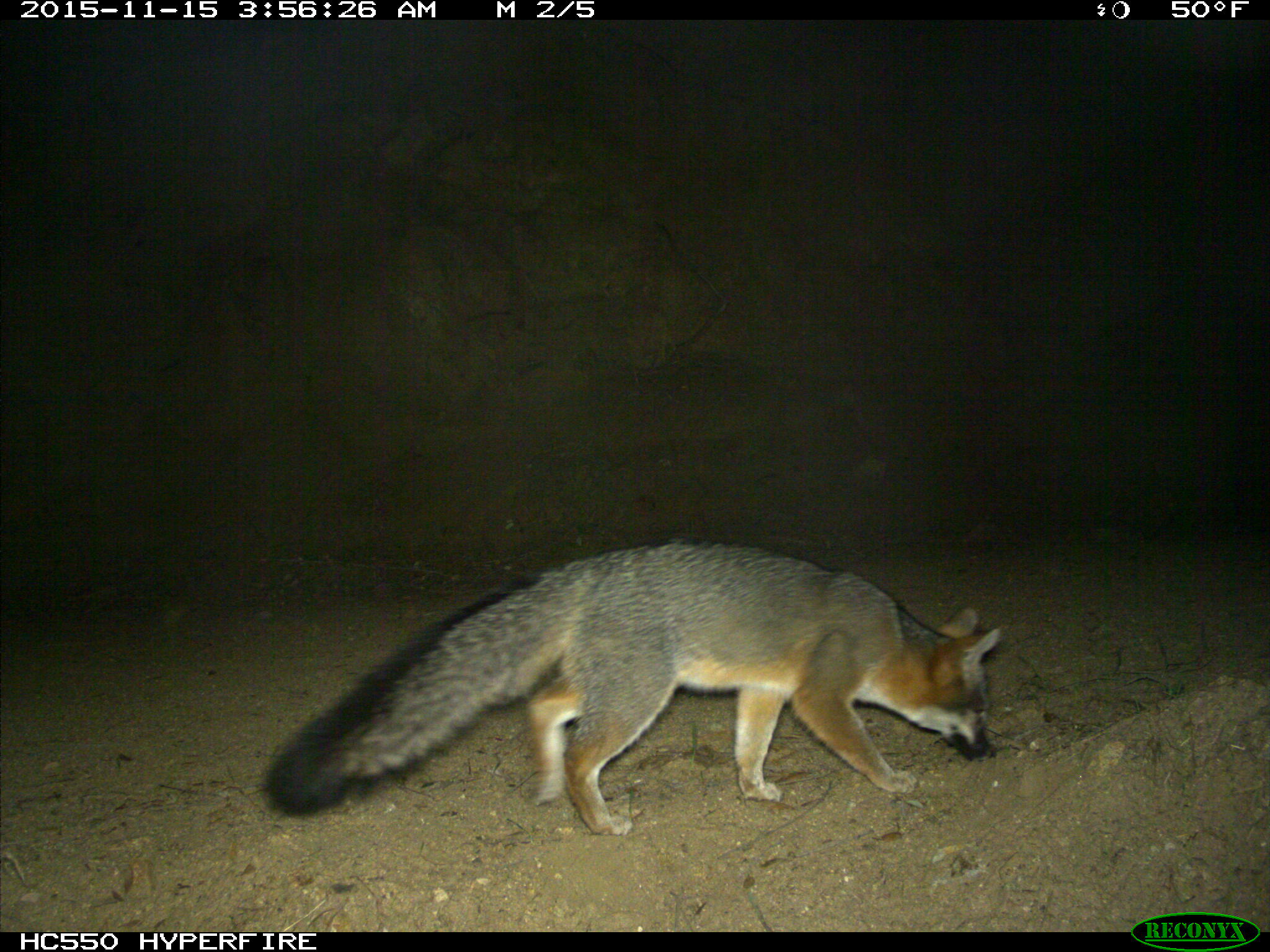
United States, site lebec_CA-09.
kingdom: Animalia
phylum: Chordata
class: Mammalia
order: Carnivora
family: Canidae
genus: Urocyon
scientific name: Urocyon cinereoargenteus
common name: gray fox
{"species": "Urocyon cinereoargenteus (gray fox)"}